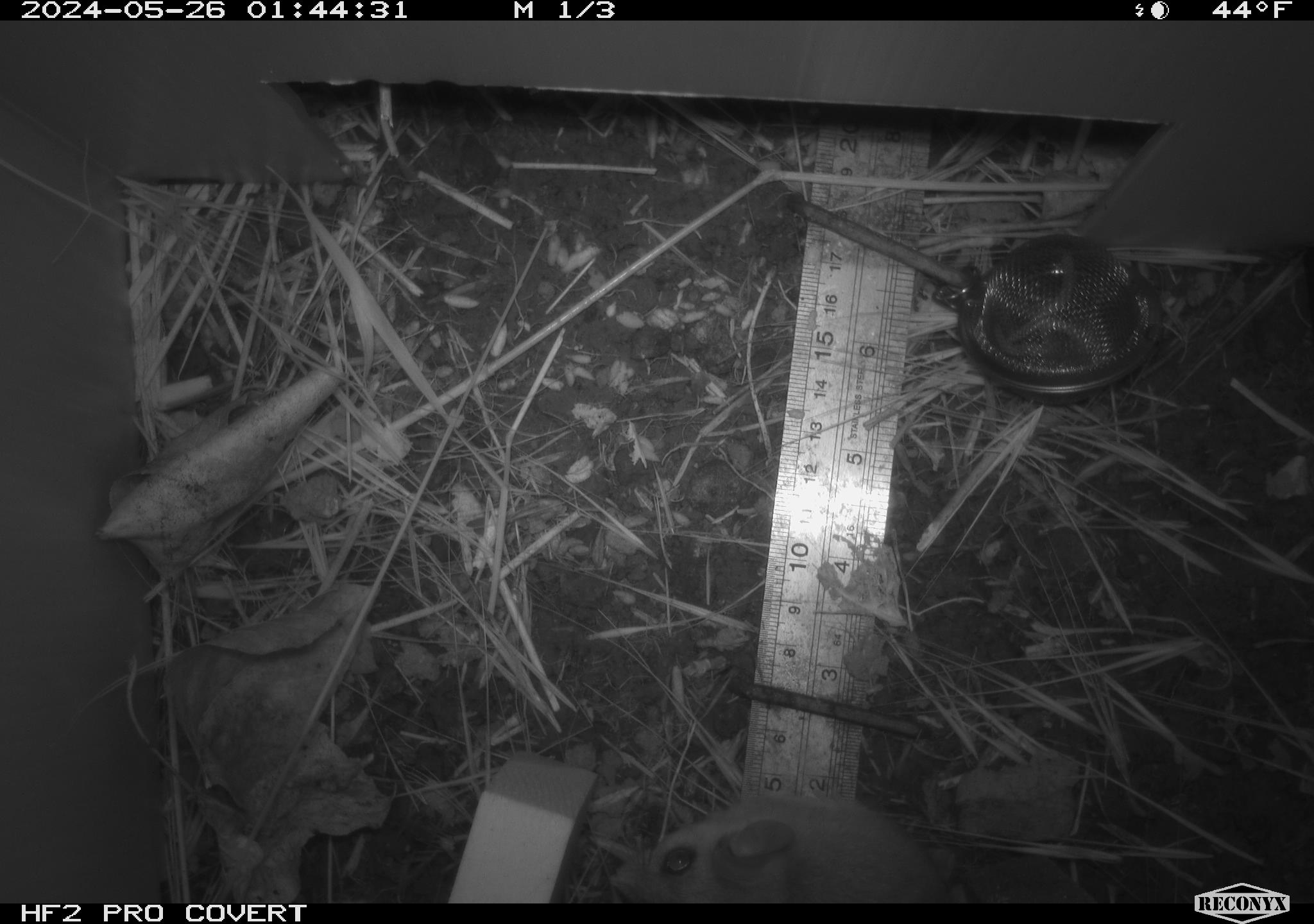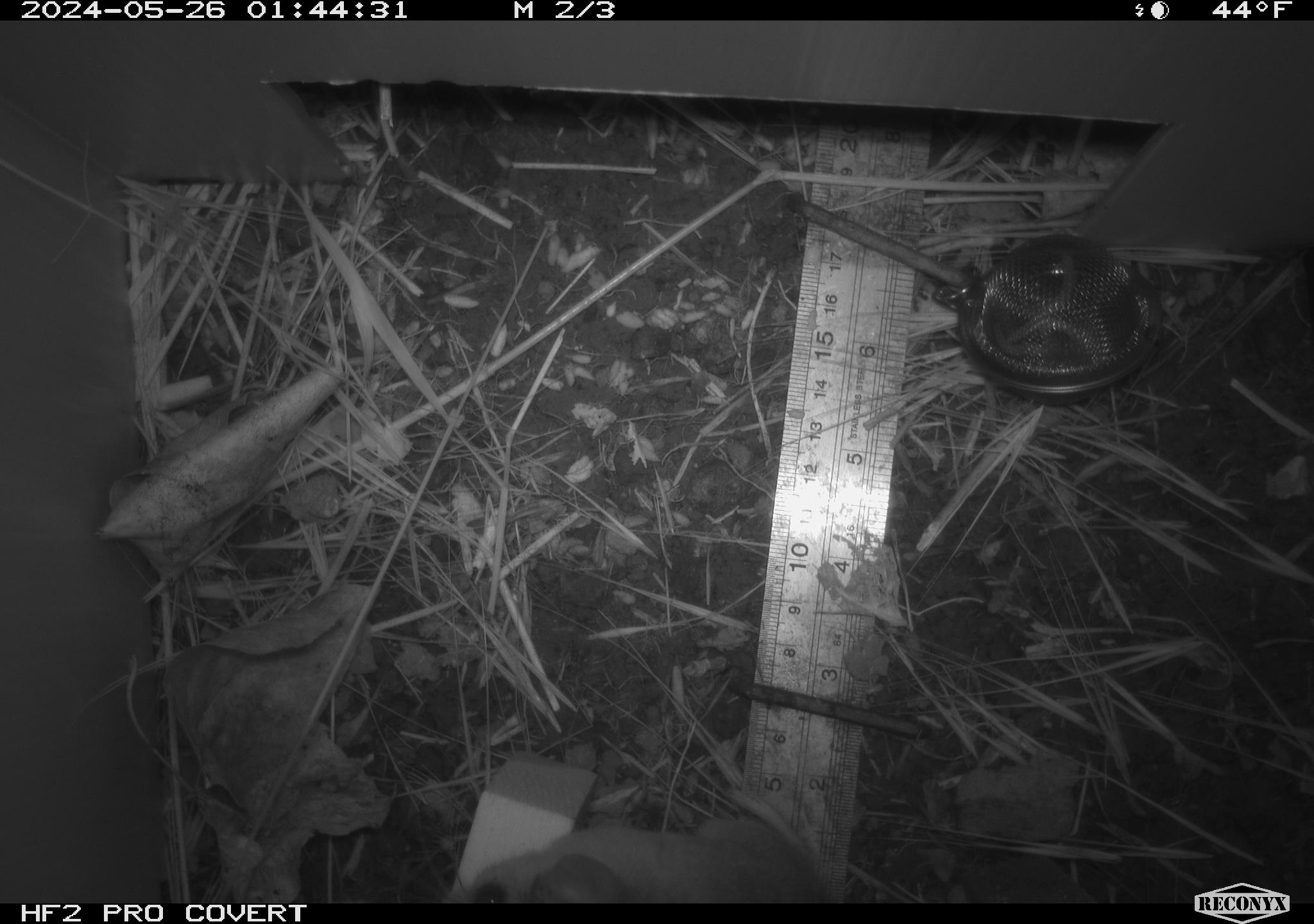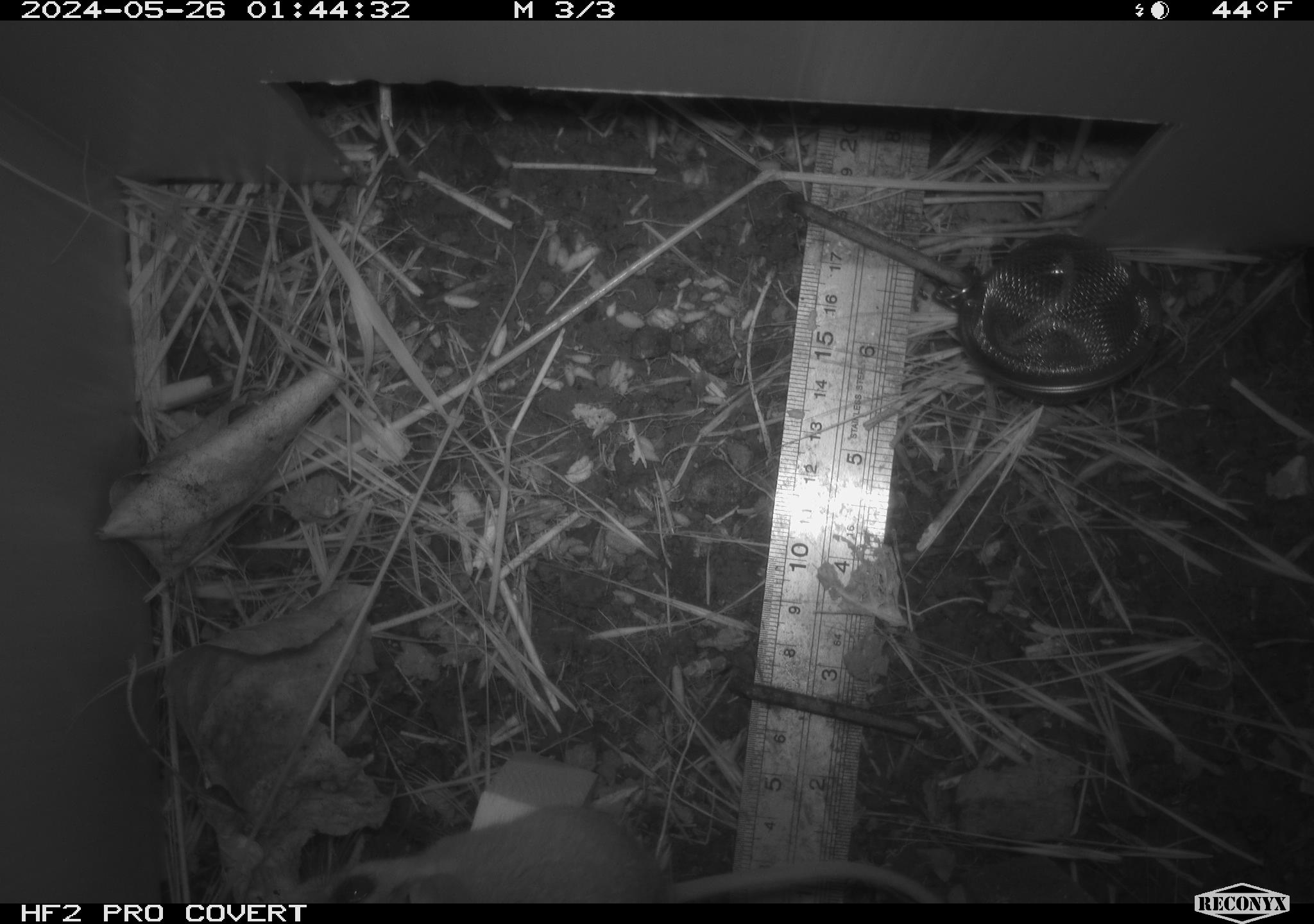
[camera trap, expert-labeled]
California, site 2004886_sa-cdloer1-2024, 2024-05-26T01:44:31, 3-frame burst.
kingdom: Animalia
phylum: Chordata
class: Mammalia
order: Rodentia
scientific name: Rodentia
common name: mouse species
Mouse species (Rodentia).